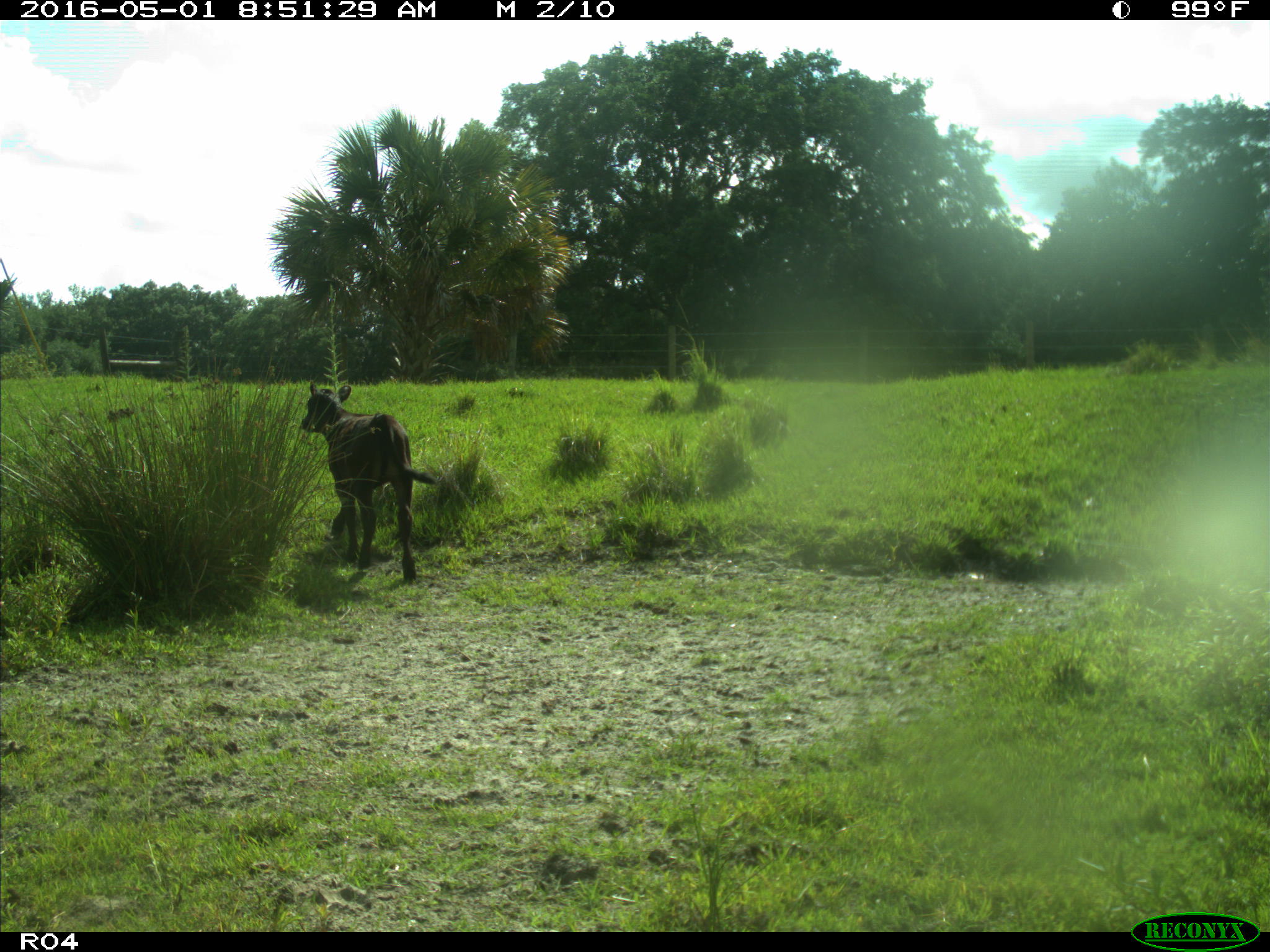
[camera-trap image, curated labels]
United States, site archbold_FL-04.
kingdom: Animalia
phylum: Chordata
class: Mammalia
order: Artiodactyla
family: Bovidae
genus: Bos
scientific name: Bos taurus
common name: domestic cow